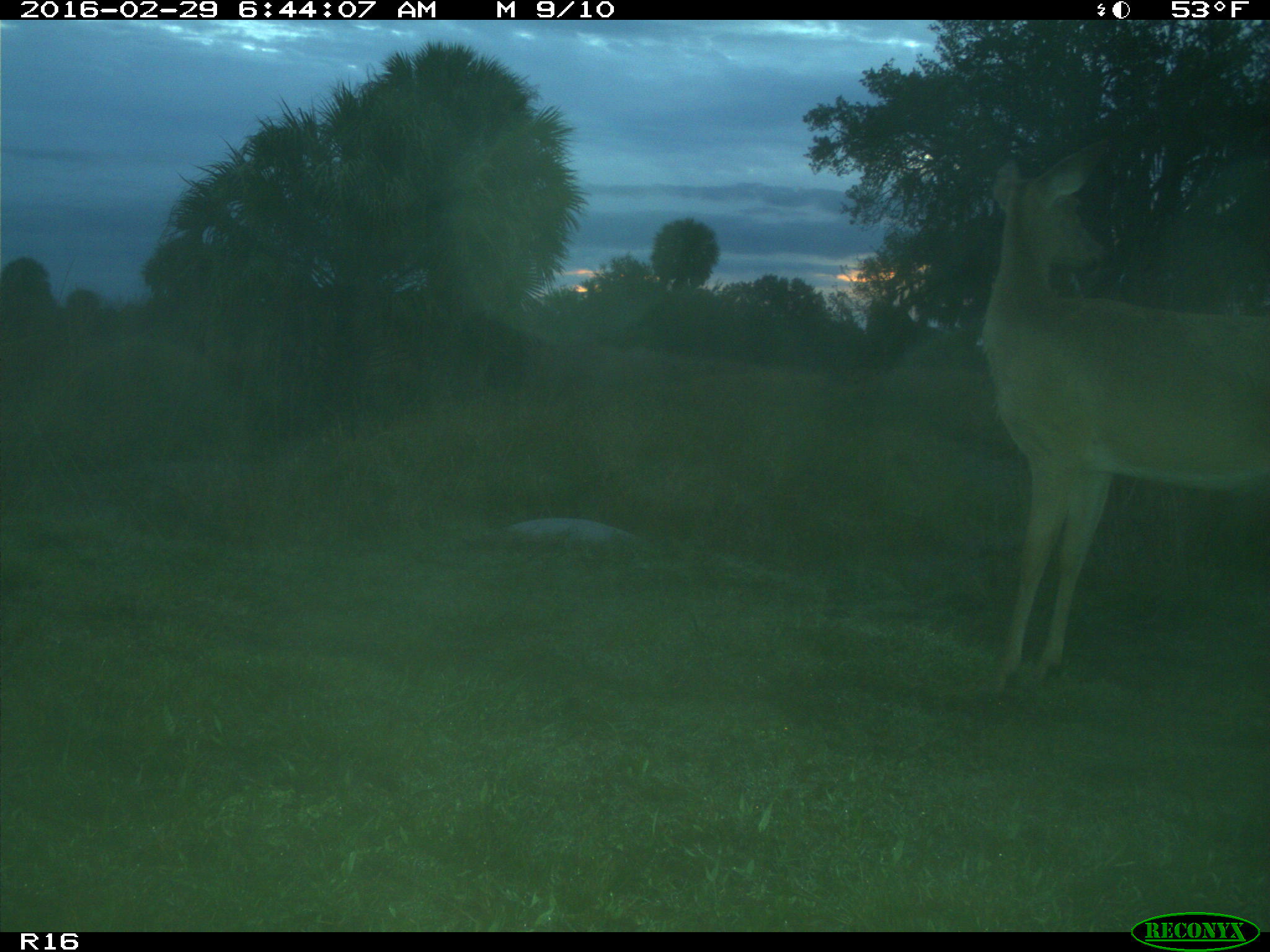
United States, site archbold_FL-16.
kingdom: Animalia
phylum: Chordata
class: Mammalia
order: Artiodactyla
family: Cervidae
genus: Odocoileus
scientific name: Odocoileus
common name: deer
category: unidentified deer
Unidentified deer (deer) (Odocoileus).